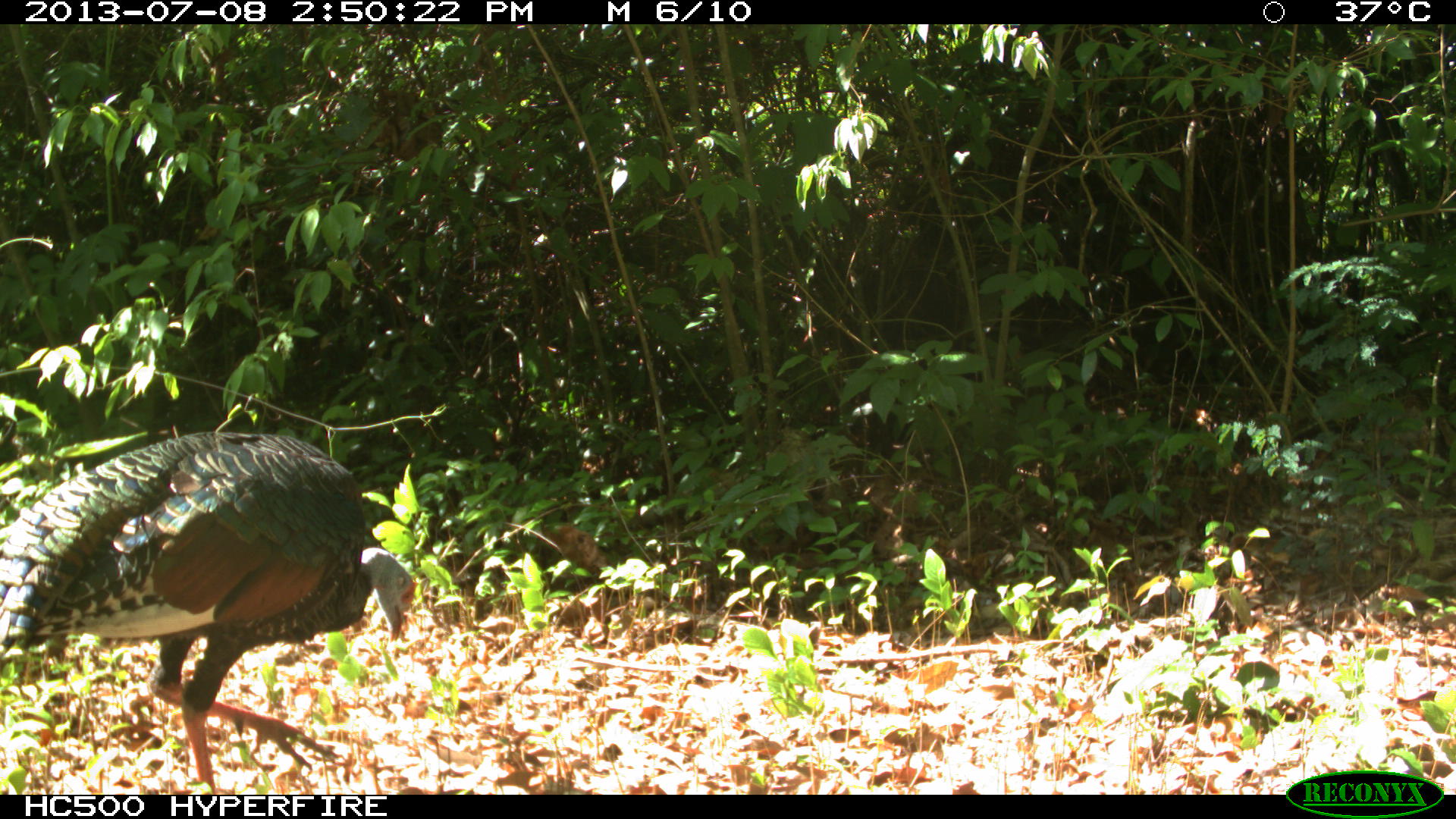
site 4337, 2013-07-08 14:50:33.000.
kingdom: Animalia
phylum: Chordata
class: Aves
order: Galliformes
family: Phasianidae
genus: Meleagris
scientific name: Meleagris ocellata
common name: ocellated turkey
Meleagris ocellata (ocellated turkey), count 1, sex male.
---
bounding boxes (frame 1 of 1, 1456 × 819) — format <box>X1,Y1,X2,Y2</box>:
meleagris ocellata: <box>0,425,424,789</box>